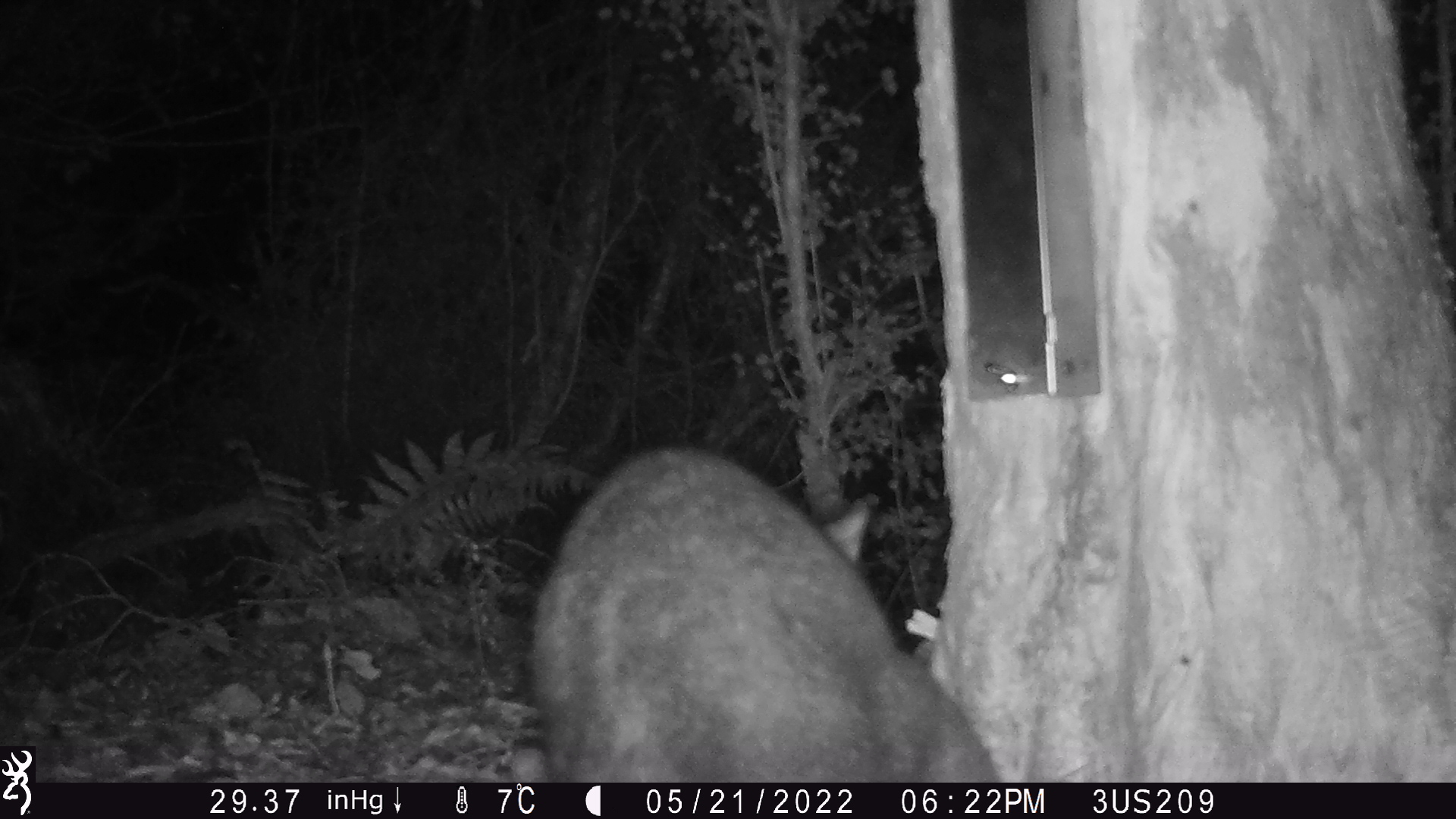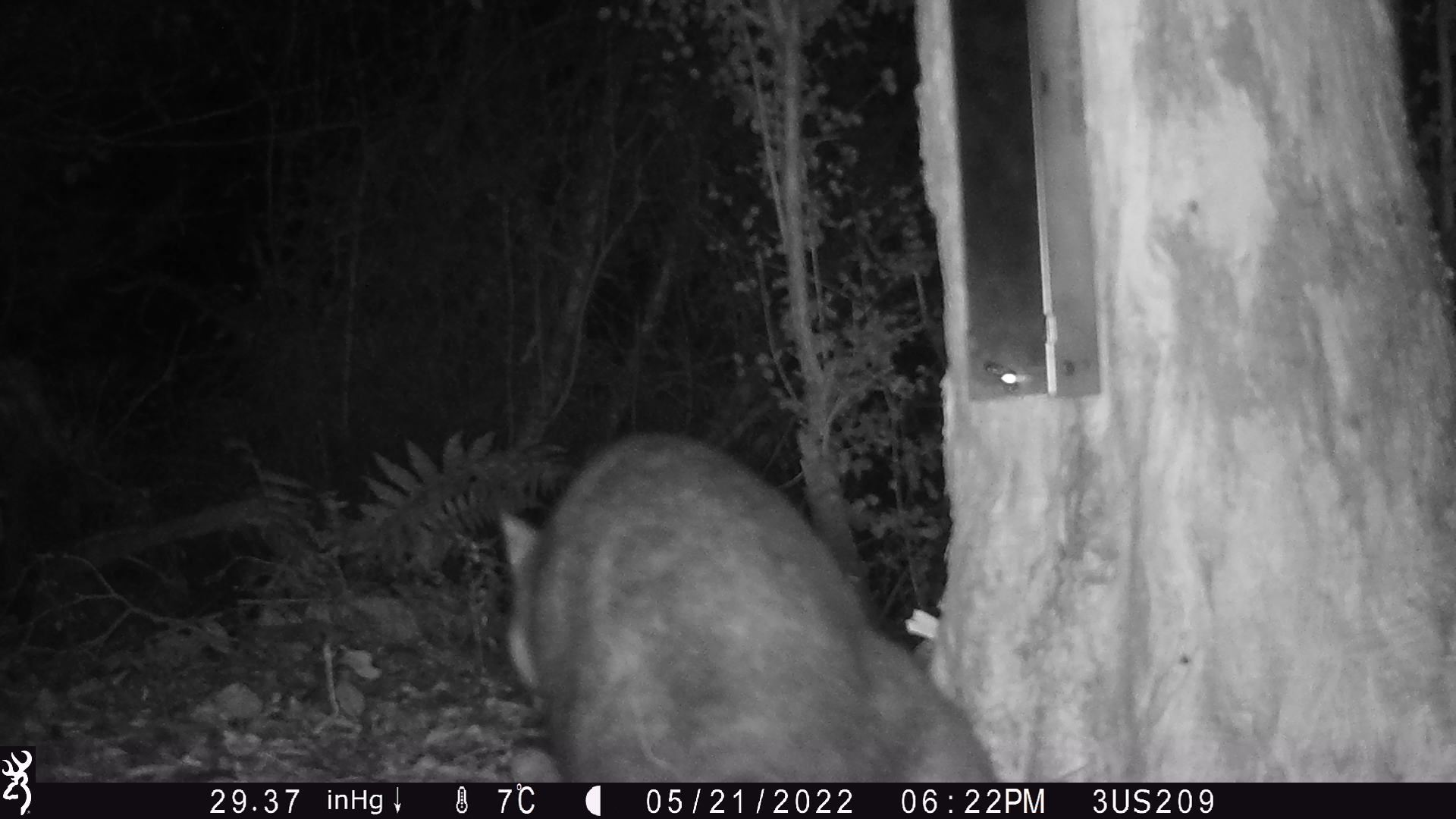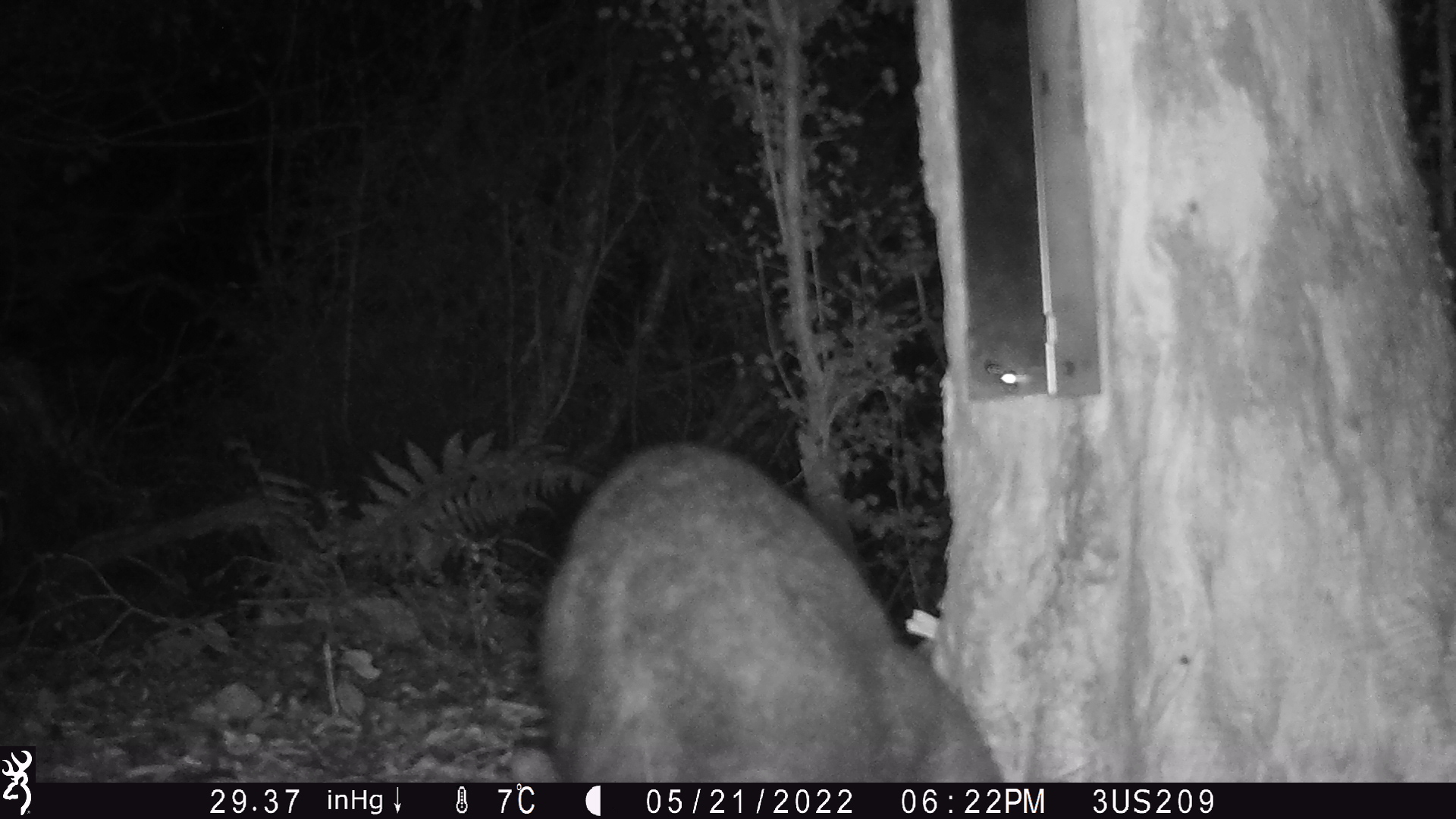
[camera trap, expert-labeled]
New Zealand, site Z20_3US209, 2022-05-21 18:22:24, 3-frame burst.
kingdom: Animalia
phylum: Chordata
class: Mammalia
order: Diprotodontia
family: Phalangeridae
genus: Trichosurus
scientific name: Trichosurus vulpecula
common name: common brushtail possum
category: possum